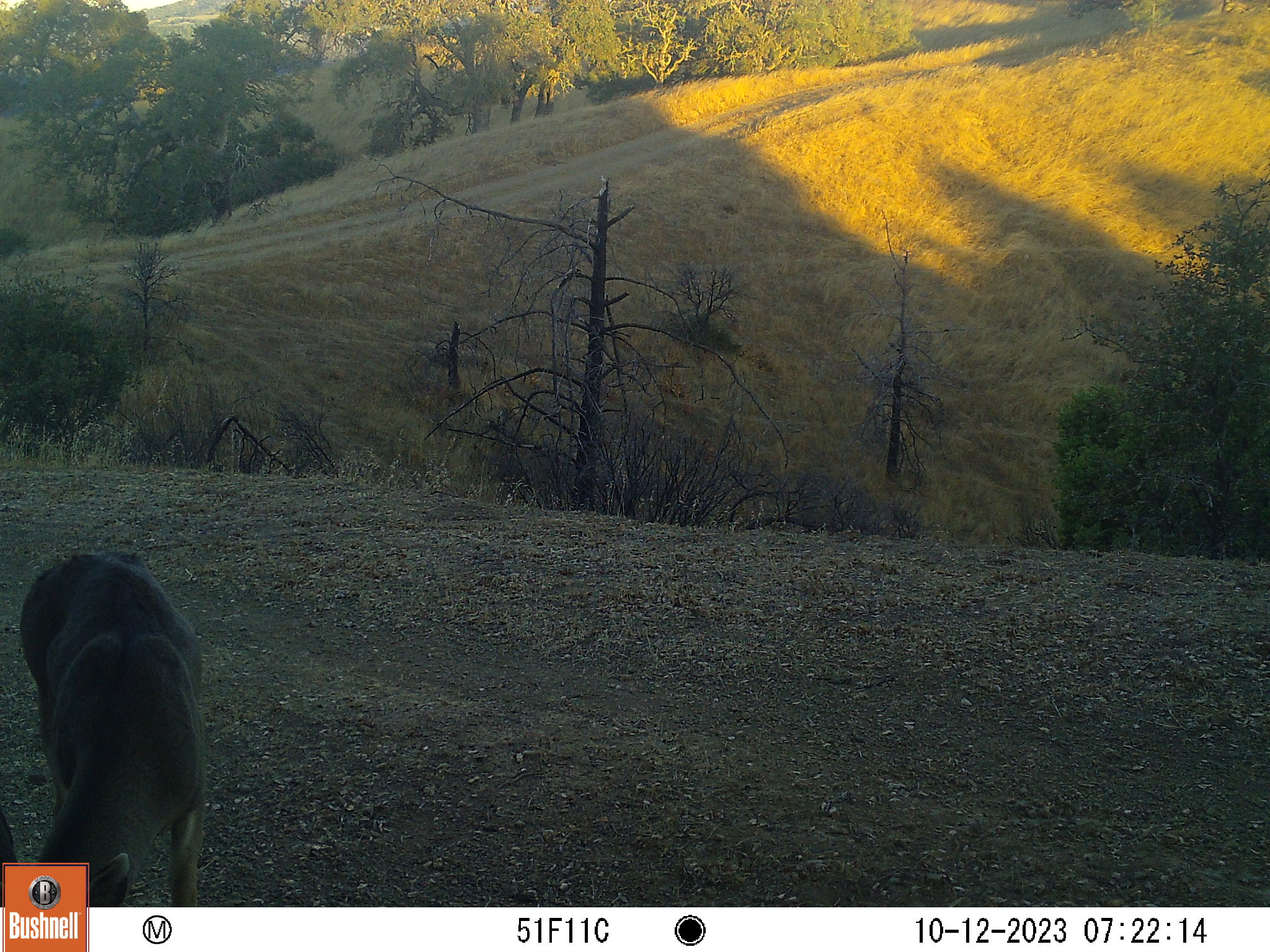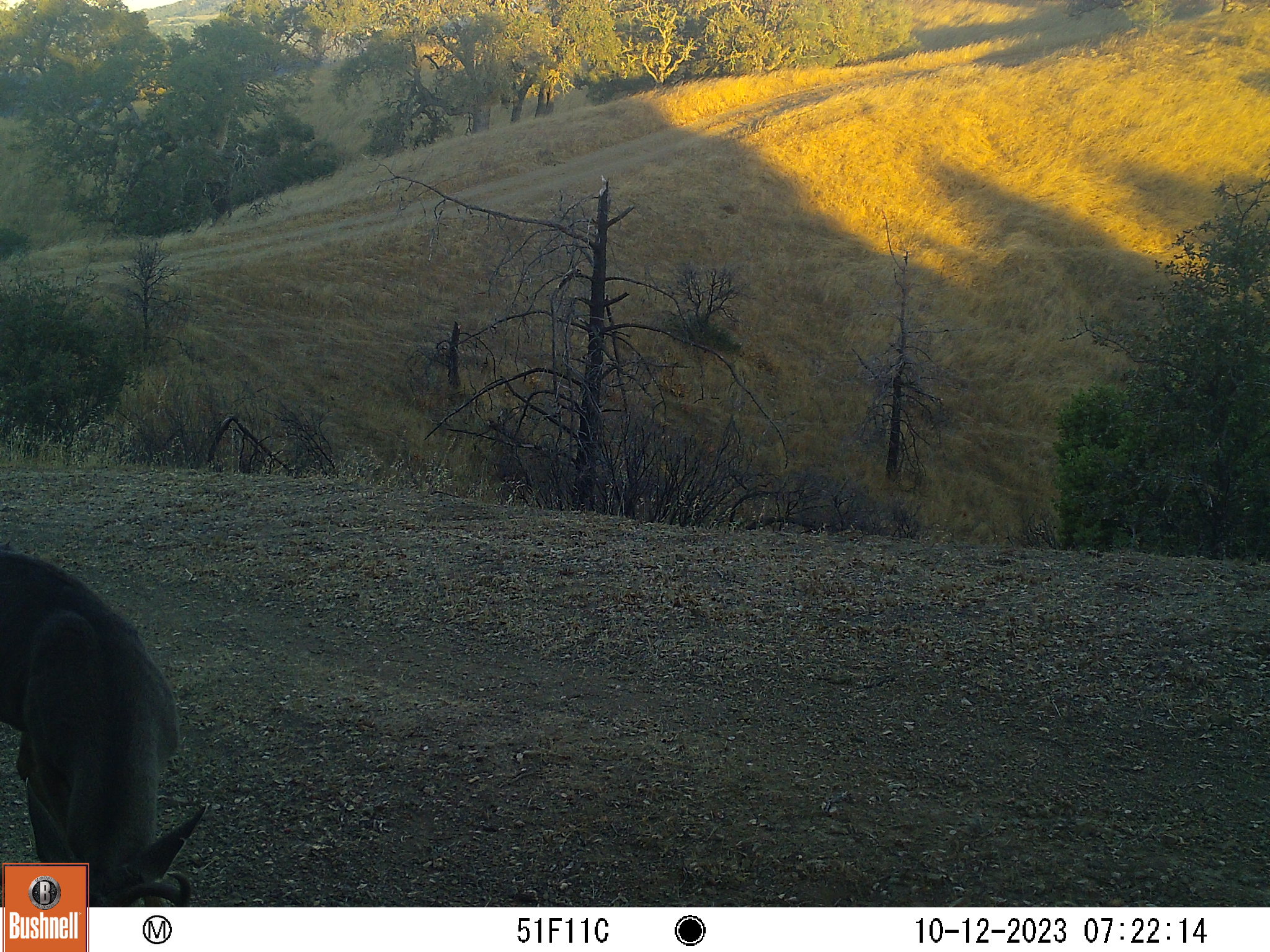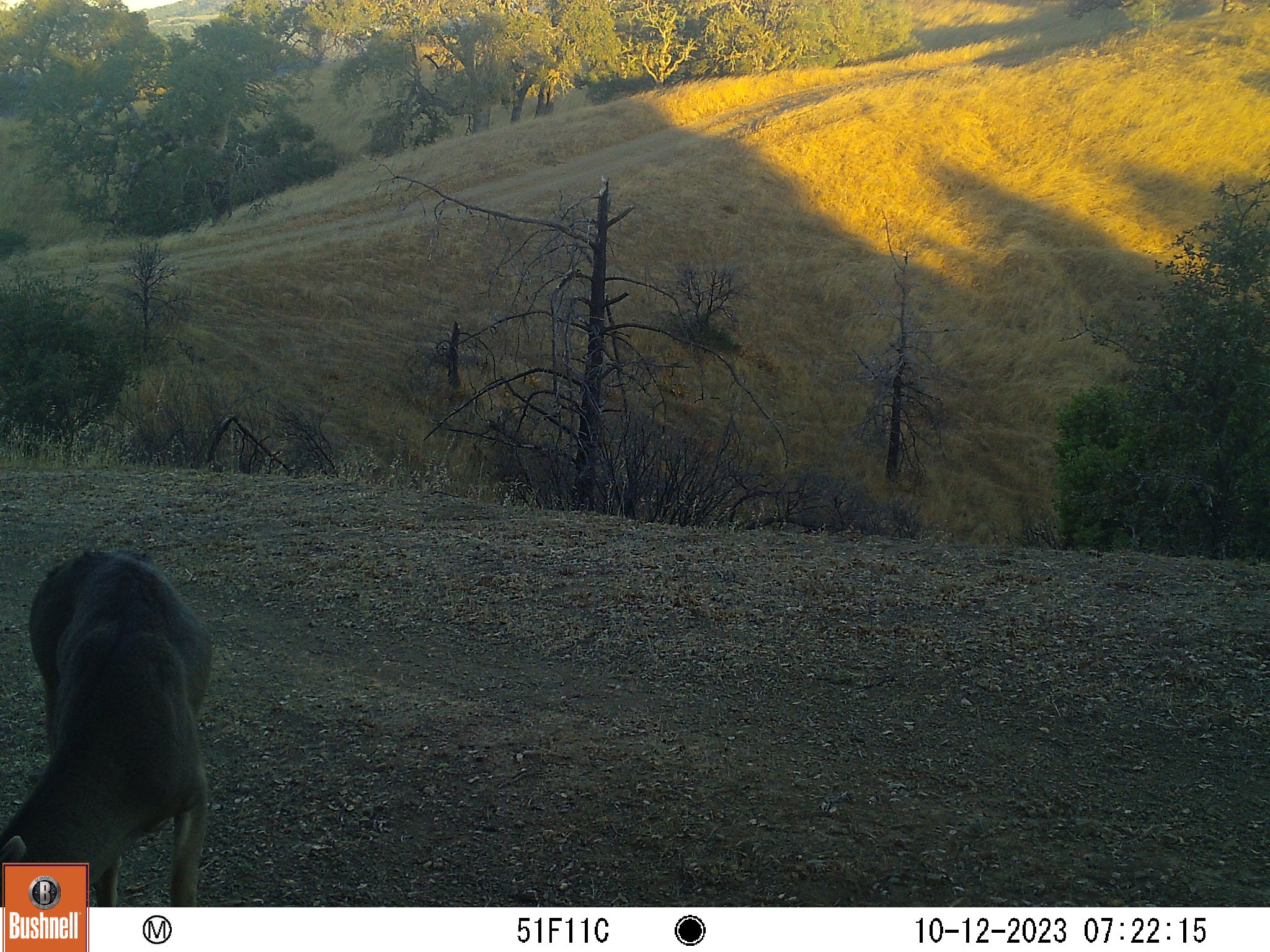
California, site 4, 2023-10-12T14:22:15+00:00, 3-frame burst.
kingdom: Animalia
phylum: Chordata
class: Mammalia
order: Artiodactyla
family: Cervidae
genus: Odocoileus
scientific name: Odocoileus hemionus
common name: mule deer